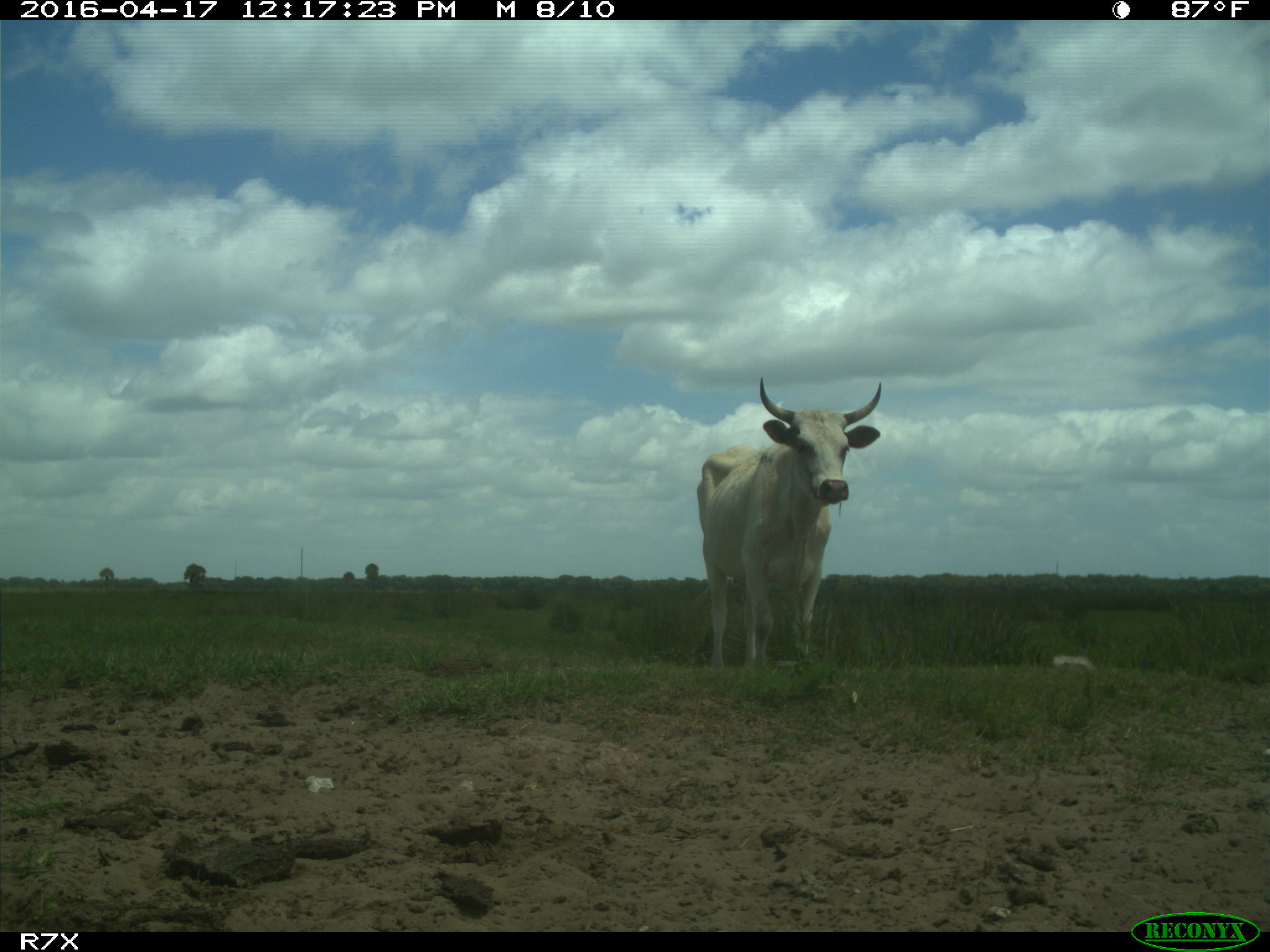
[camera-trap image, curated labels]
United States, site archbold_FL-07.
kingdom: Animalia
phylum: Chordata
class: Mammalia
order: Artiodactyla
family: Bovidae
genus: Bos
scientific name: Bos taurus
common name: domestic cow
Bos taurus (domestic cow).